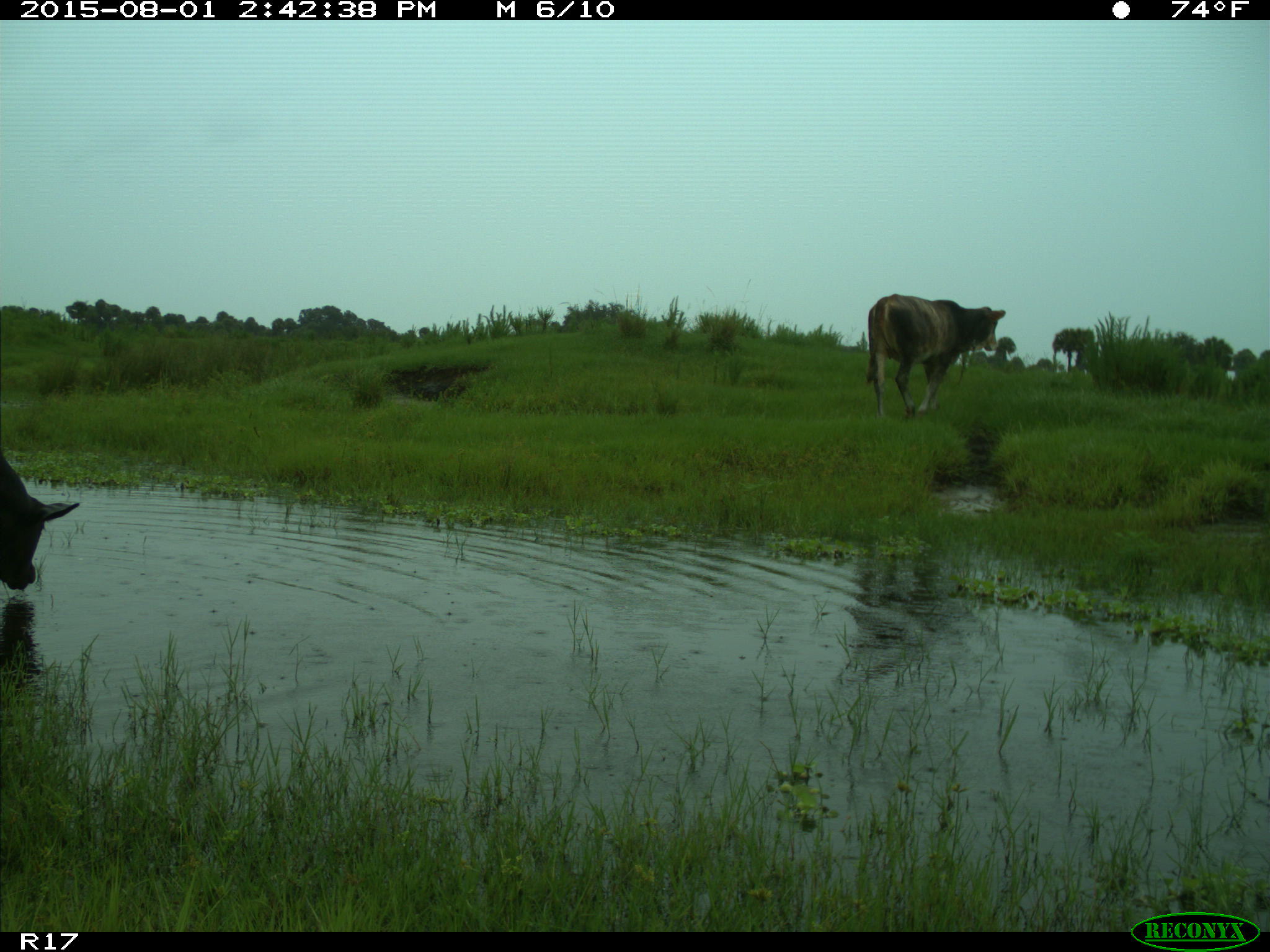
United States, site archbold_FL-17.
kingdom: Animalia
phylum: Chordata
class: Mammalia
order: Artiodactyla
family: Bovidae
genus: Bos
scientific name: Bos taurus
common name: domestic cow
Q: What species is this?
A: Bos taurus (domestic cow).